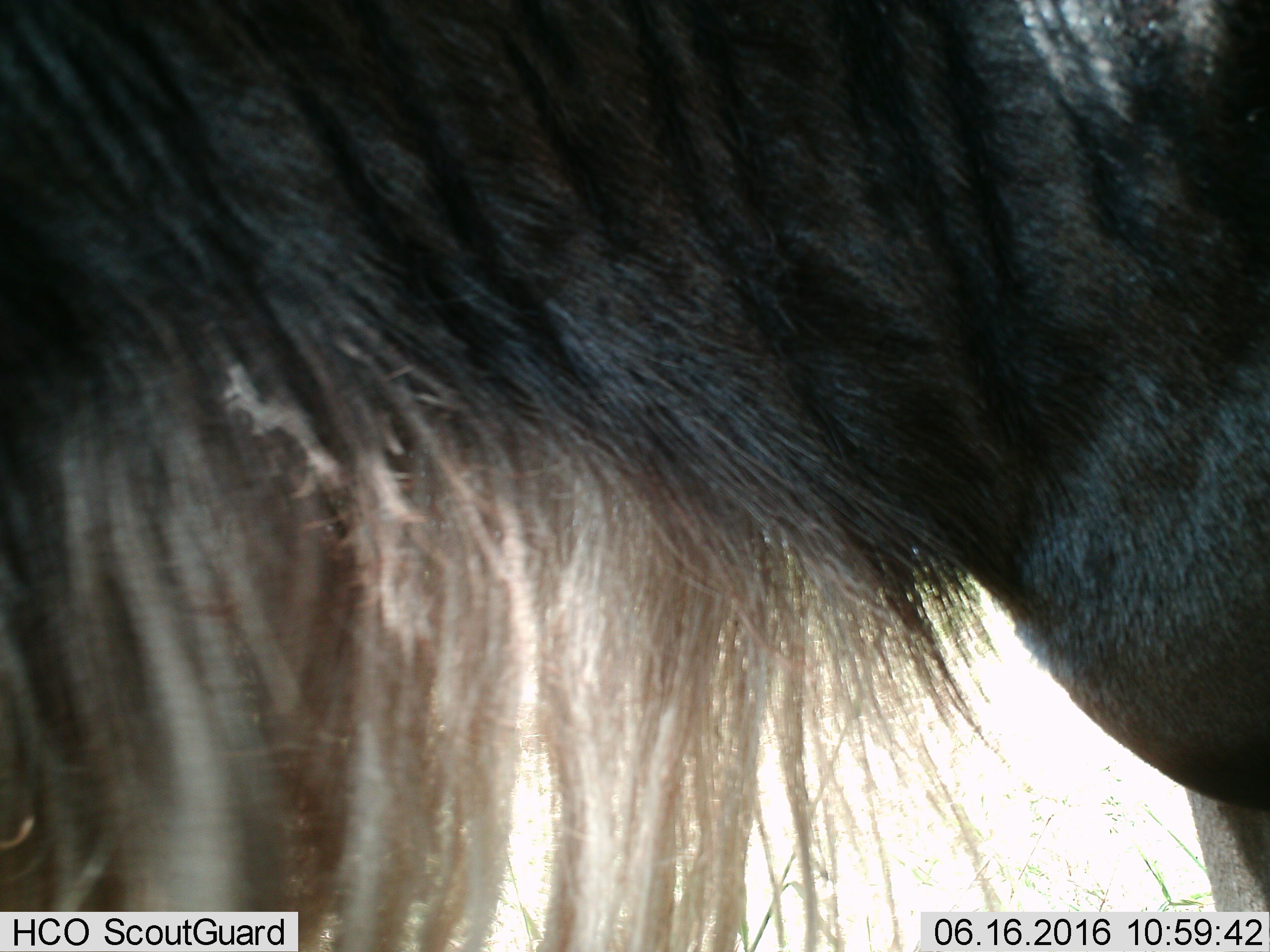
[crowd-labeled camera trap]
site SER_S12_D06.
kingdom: Animalia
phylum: Chordata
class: Mammalia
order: Artiodactyla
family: Bovidae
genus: Connochaetes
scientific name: Connochaetes taurinus taurinus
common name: blue wildebeest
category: wildebeestblue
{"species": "wildebeestblue (blue wildebeest) (Connochaetes taurinus taurinus)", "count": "1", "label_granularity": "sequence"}